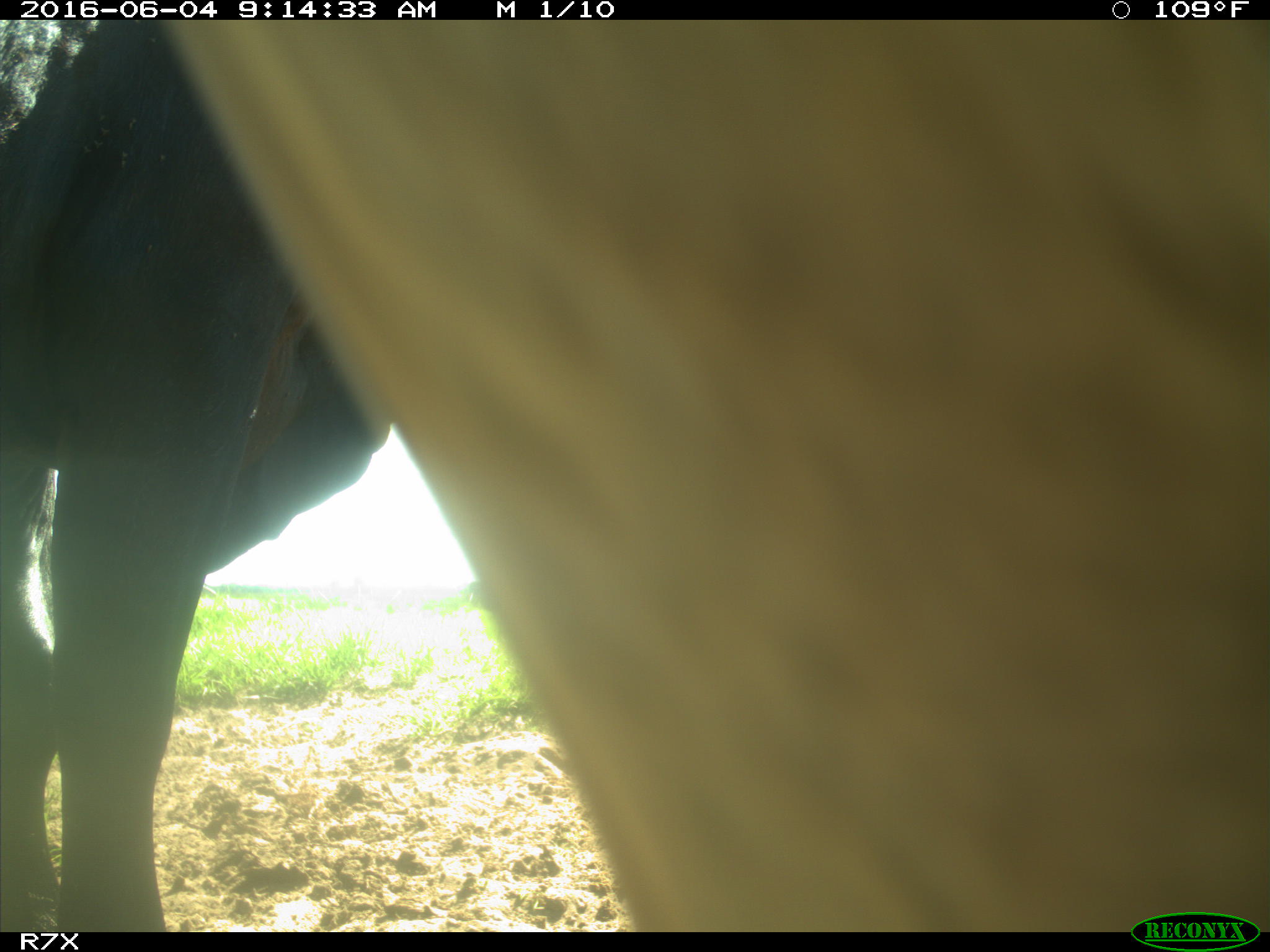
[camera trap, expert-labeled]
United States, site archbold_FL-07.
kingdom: Animalia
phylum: Chordata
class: Mammalia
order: Artiodactyla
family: Bovidae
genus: Bos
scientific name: Bos taurus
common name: domestic cow